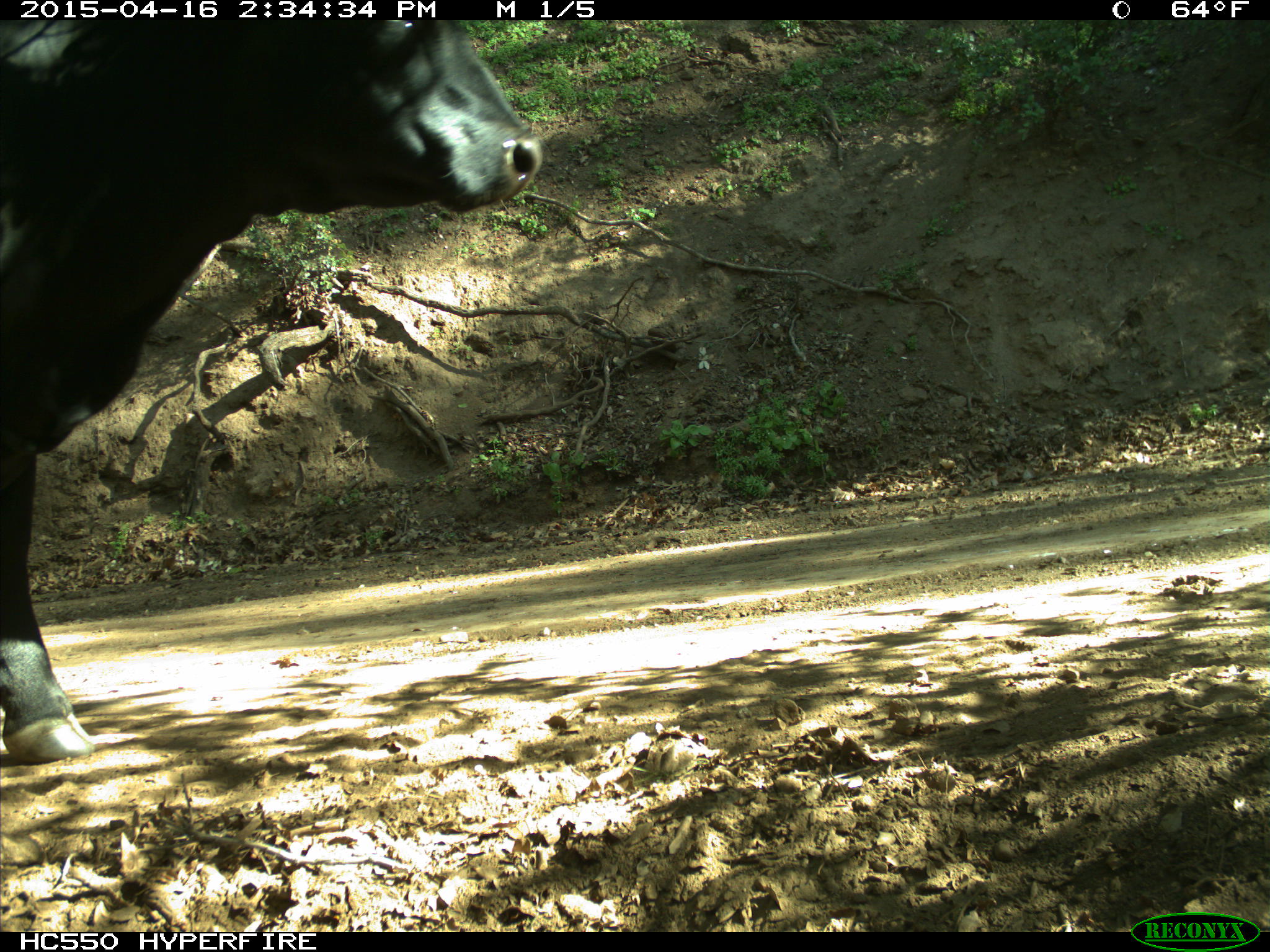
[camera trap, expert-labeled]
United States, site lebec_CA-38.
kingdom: Animalia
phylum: Chordata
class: Mammalia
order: Artiodactyla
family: Bovidae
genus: Bos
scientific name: Bos taurus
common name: domestic cow